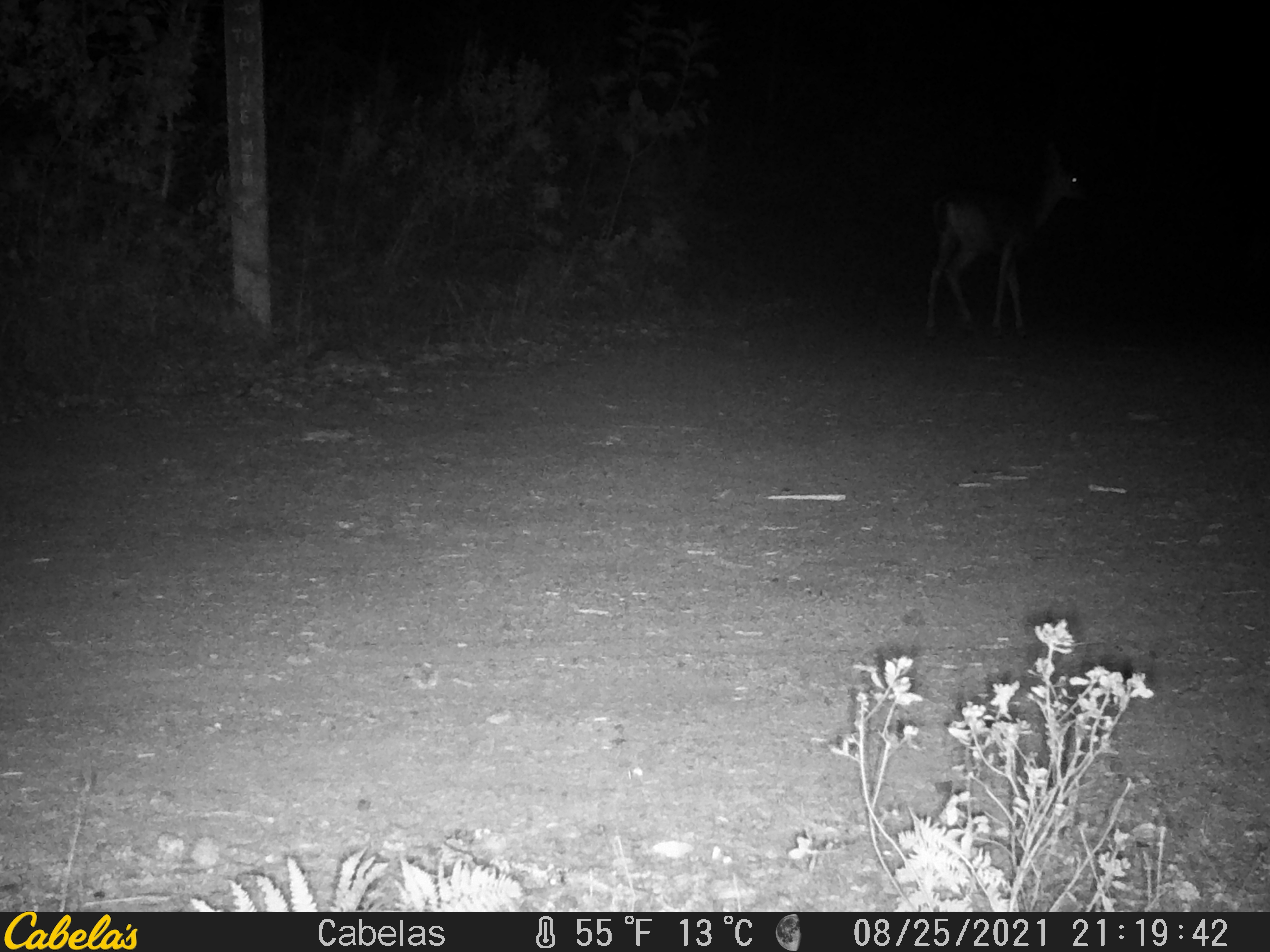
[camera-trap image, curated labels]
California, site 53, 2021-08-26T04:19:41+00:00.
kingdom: Animalia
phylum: Chordata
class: Mammalia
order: Artiodactyla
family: Cervidae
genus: Odocoileus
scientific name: Odocoileus hemionus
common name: mule deer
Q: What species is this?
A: Mule deer (Odocoileus hemionus).